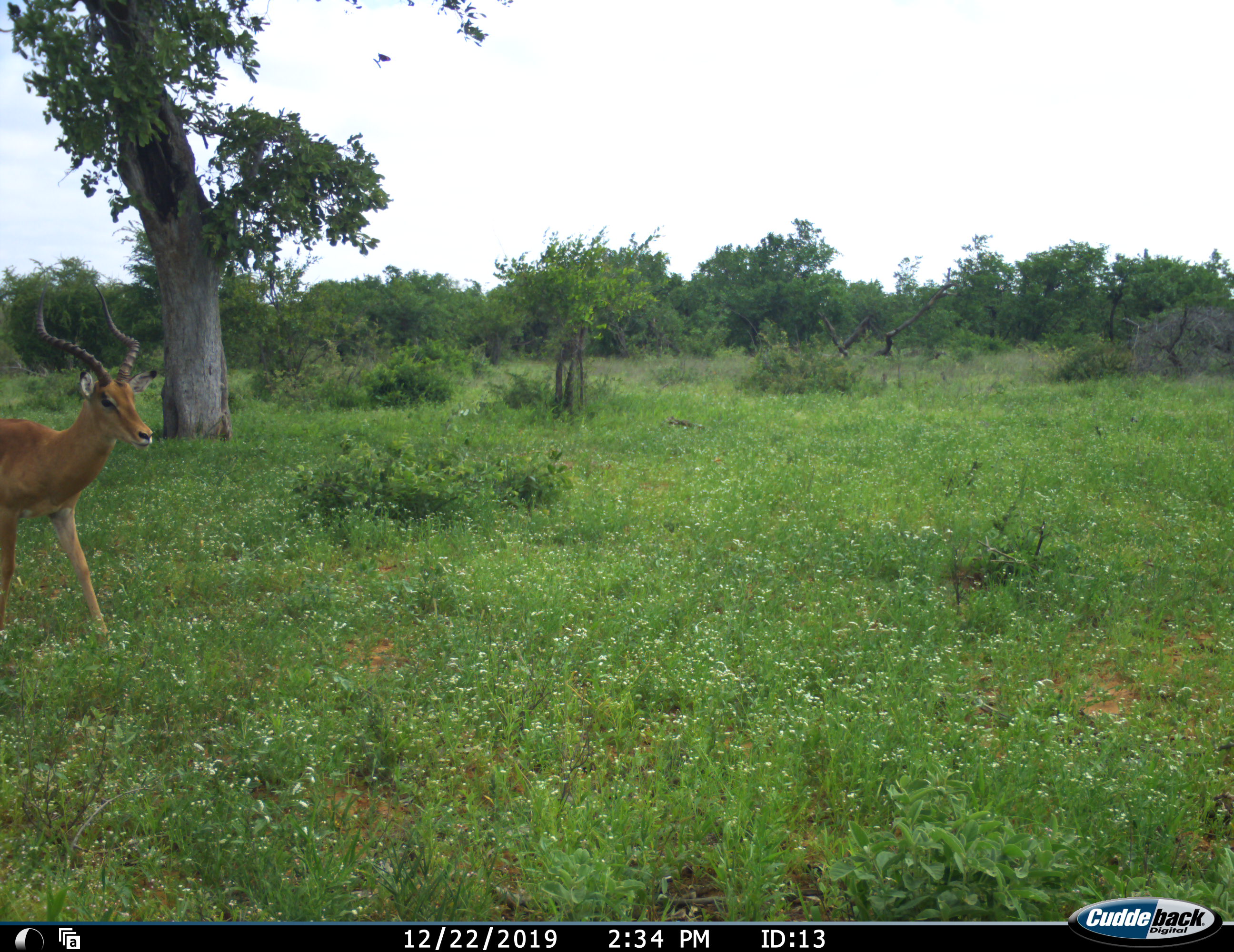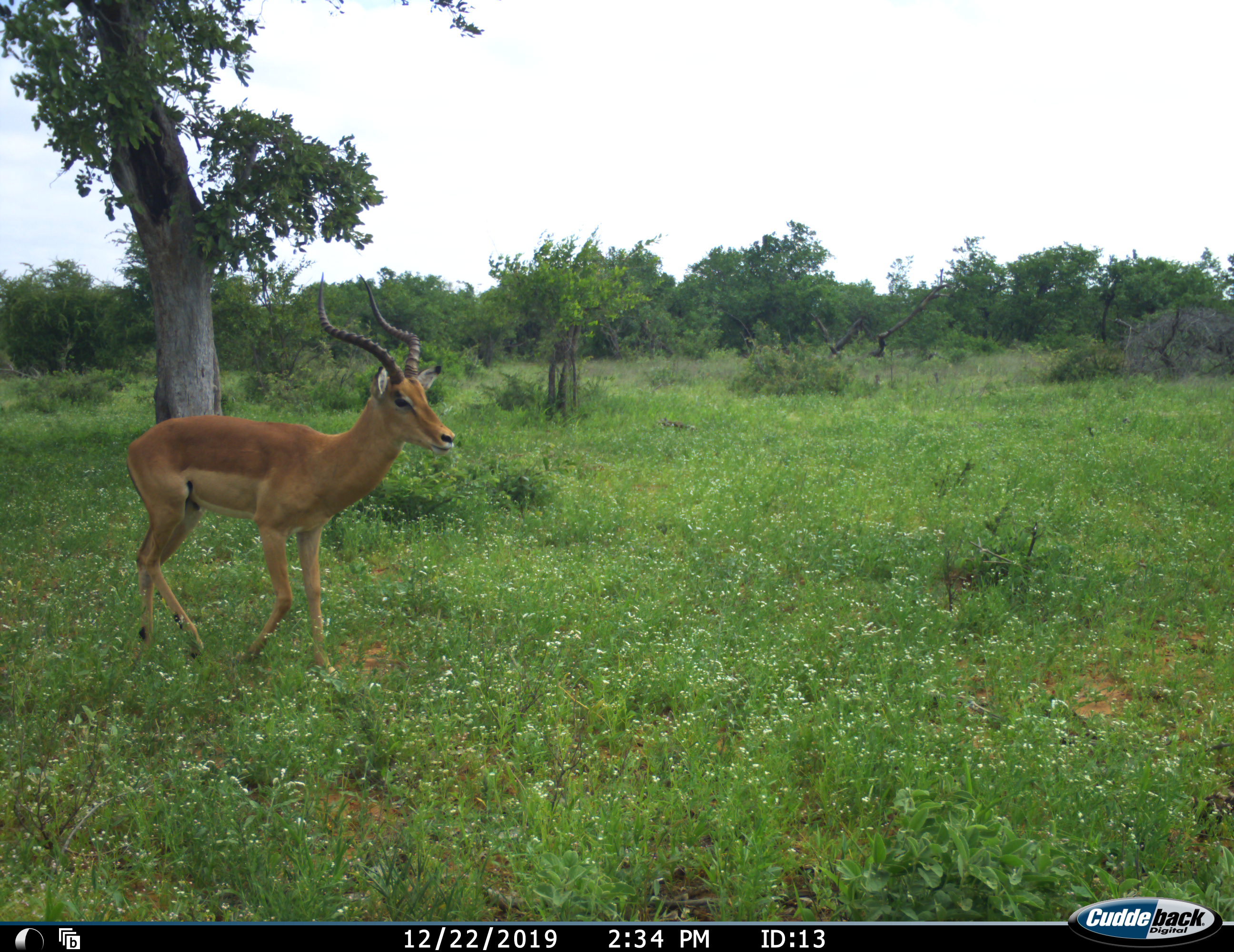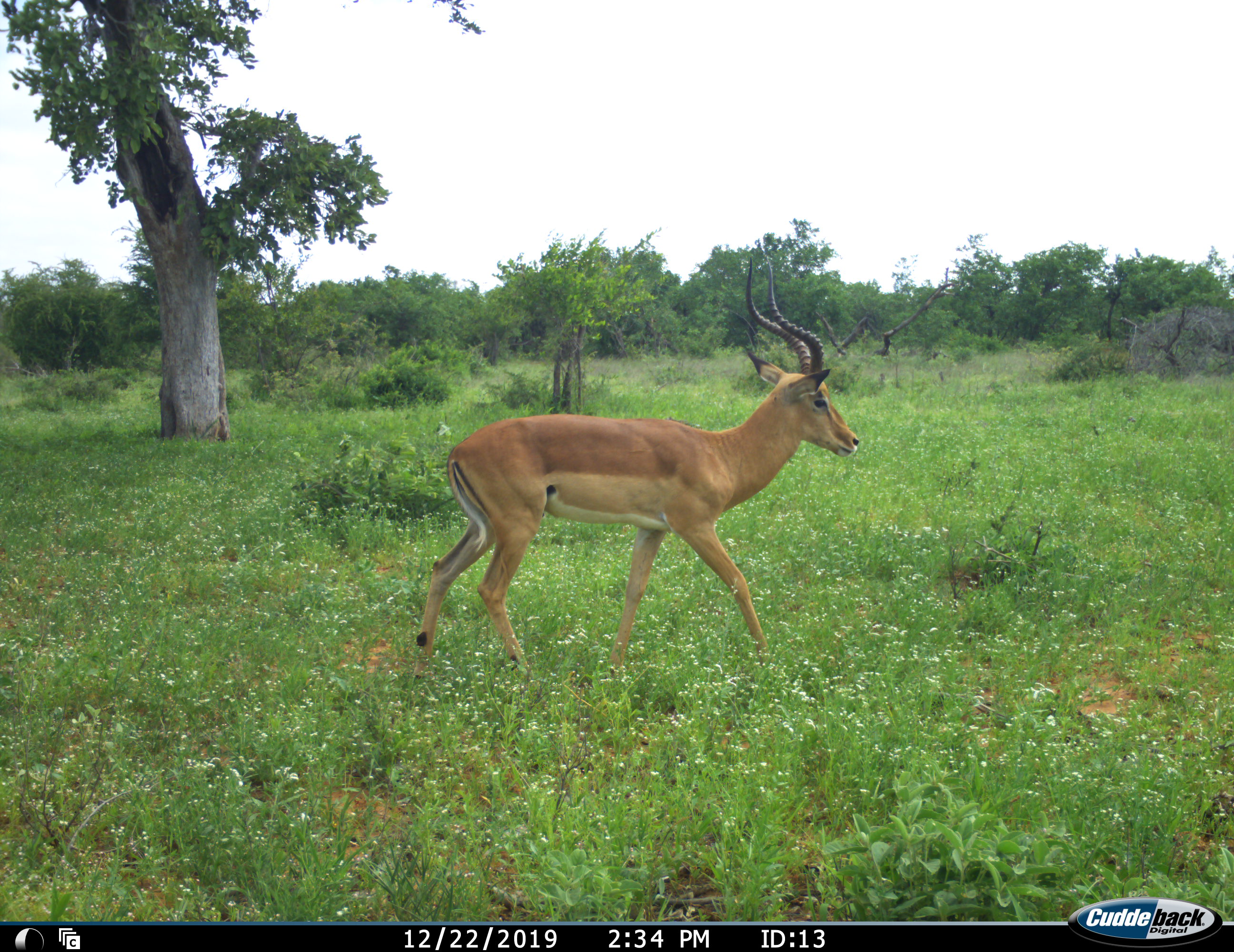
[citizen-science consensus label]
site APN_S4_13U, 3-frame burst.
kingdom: Animalia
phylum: Chordata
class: Mammalia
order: Artiodactyla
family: Bovidae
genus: Aepyceros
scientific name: Aepyceros melampus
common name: impala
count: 1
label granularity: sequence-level